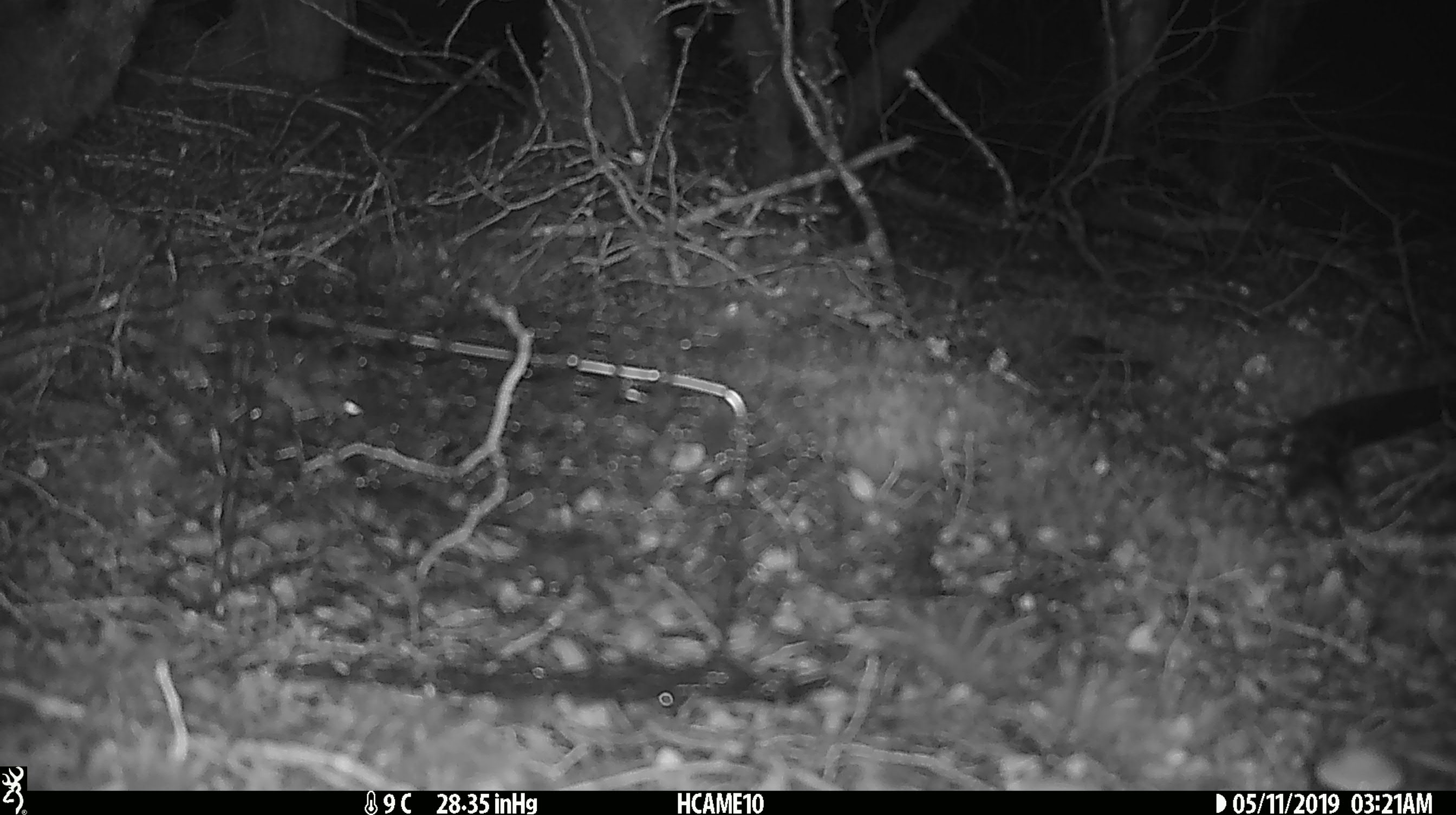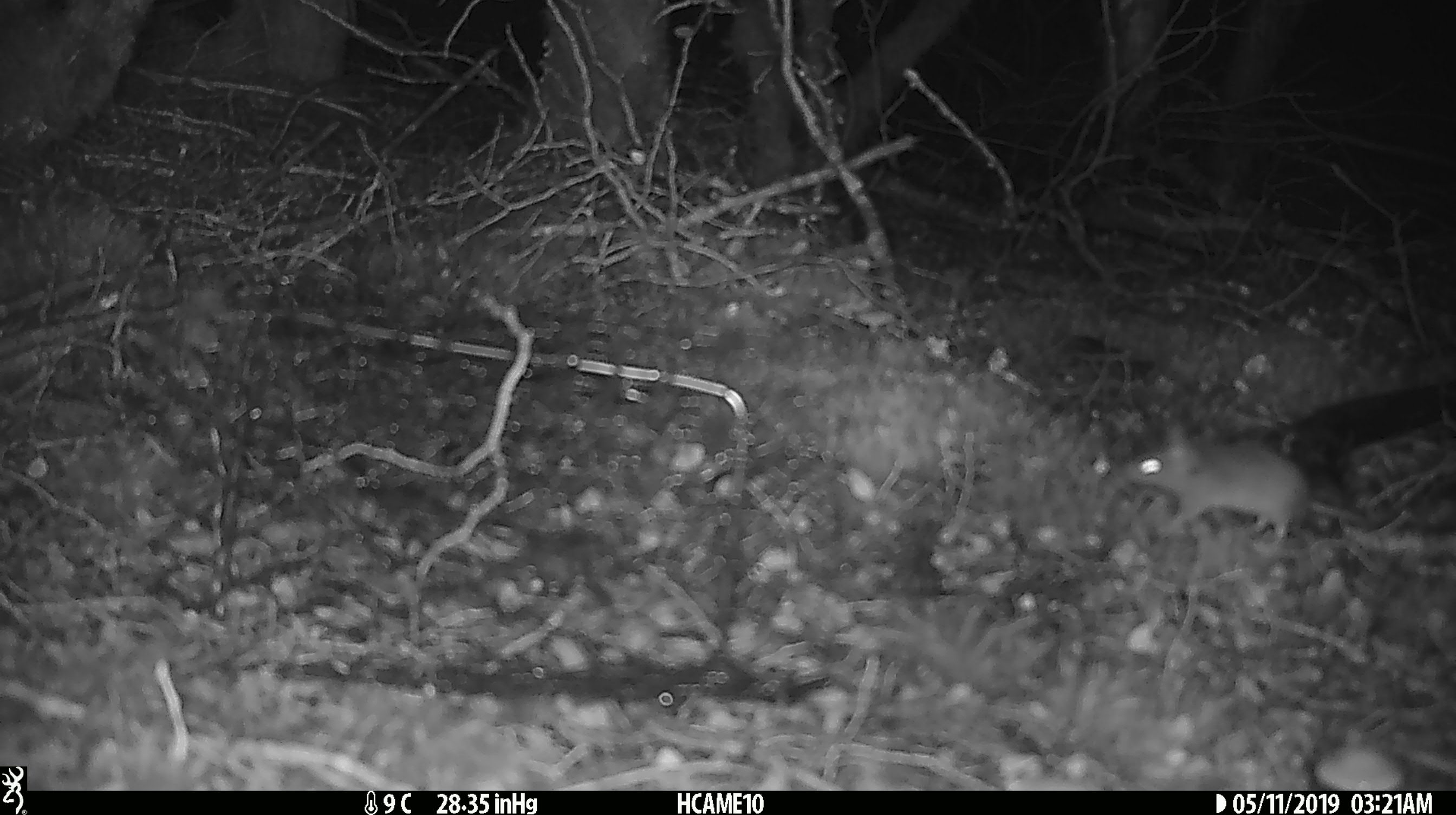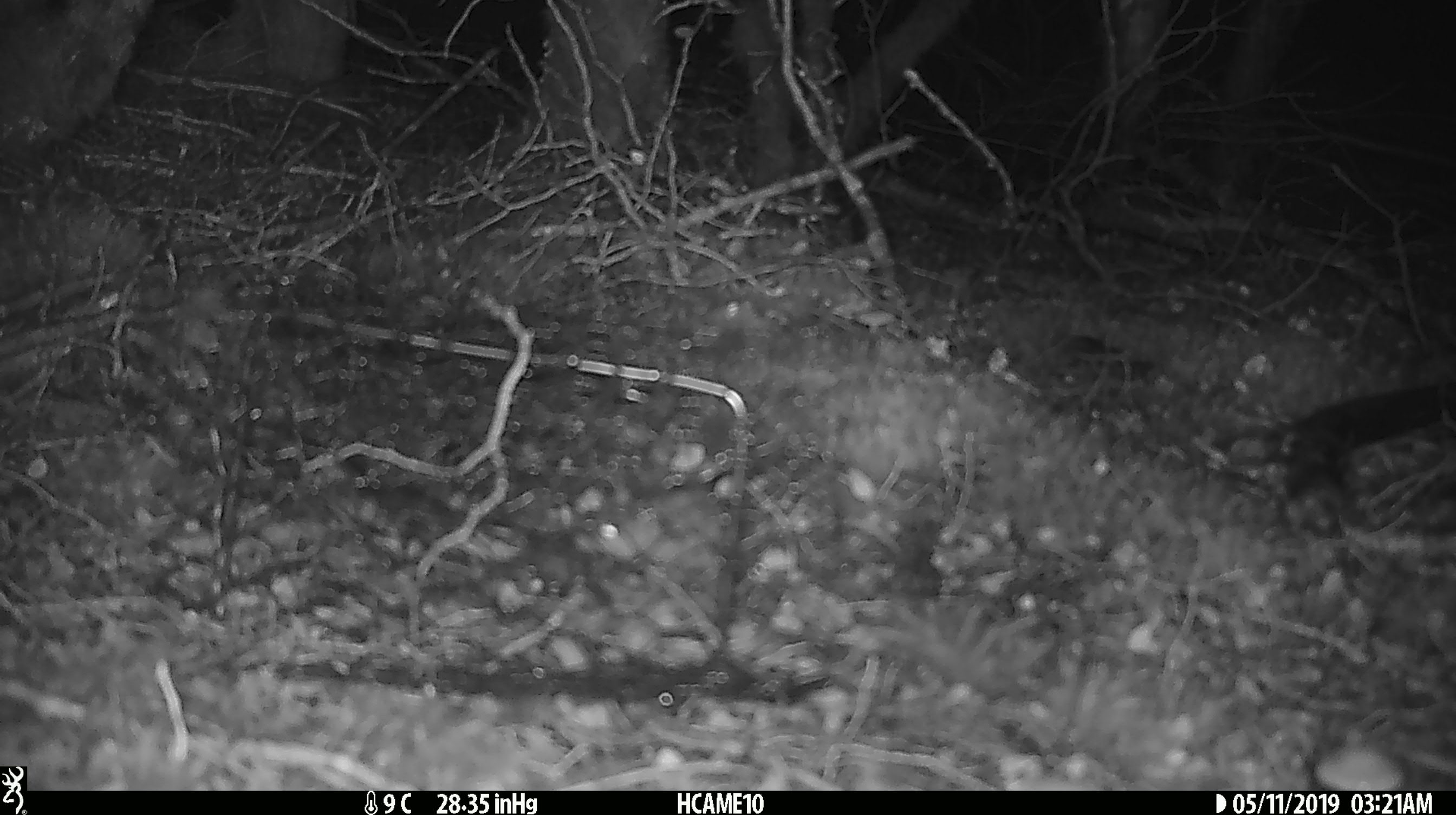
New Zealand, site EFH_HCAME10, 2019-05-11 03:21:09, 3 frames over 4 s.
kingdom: Animalia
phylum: Chordata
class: Mammalia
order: Rodentia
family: Muridae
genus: Mus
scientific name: Mus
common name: mouse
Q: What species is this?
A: Mouse (Mus).